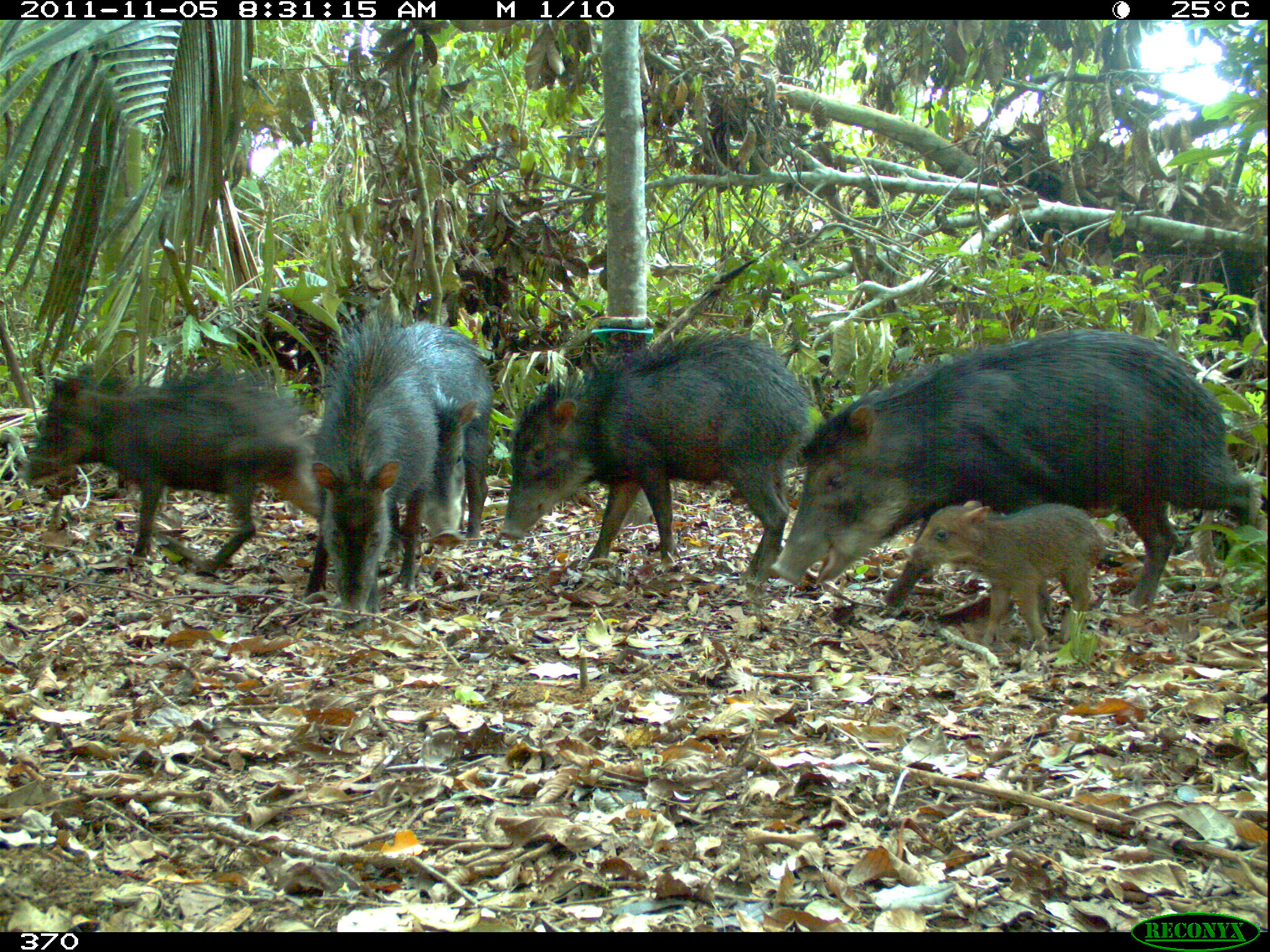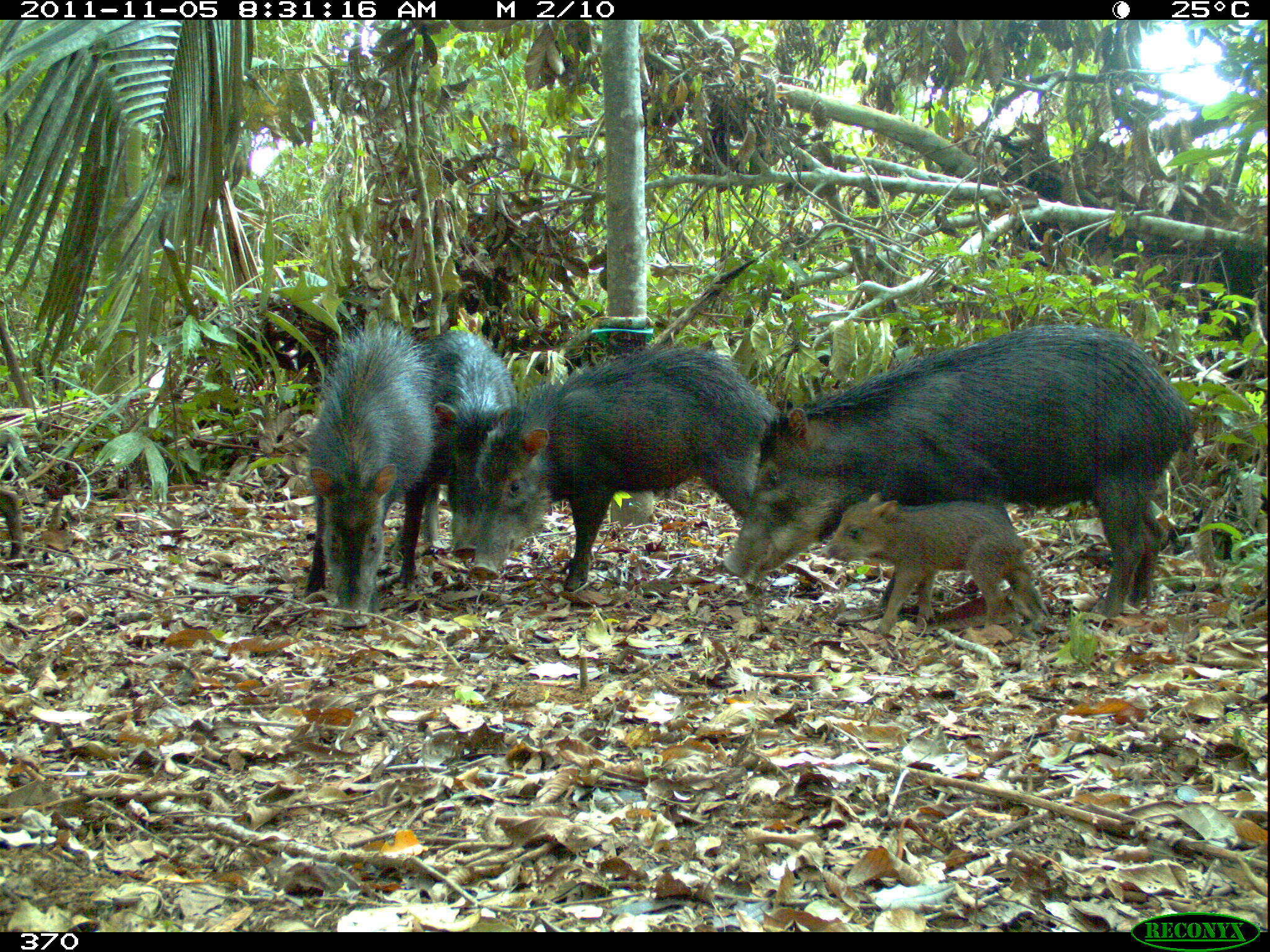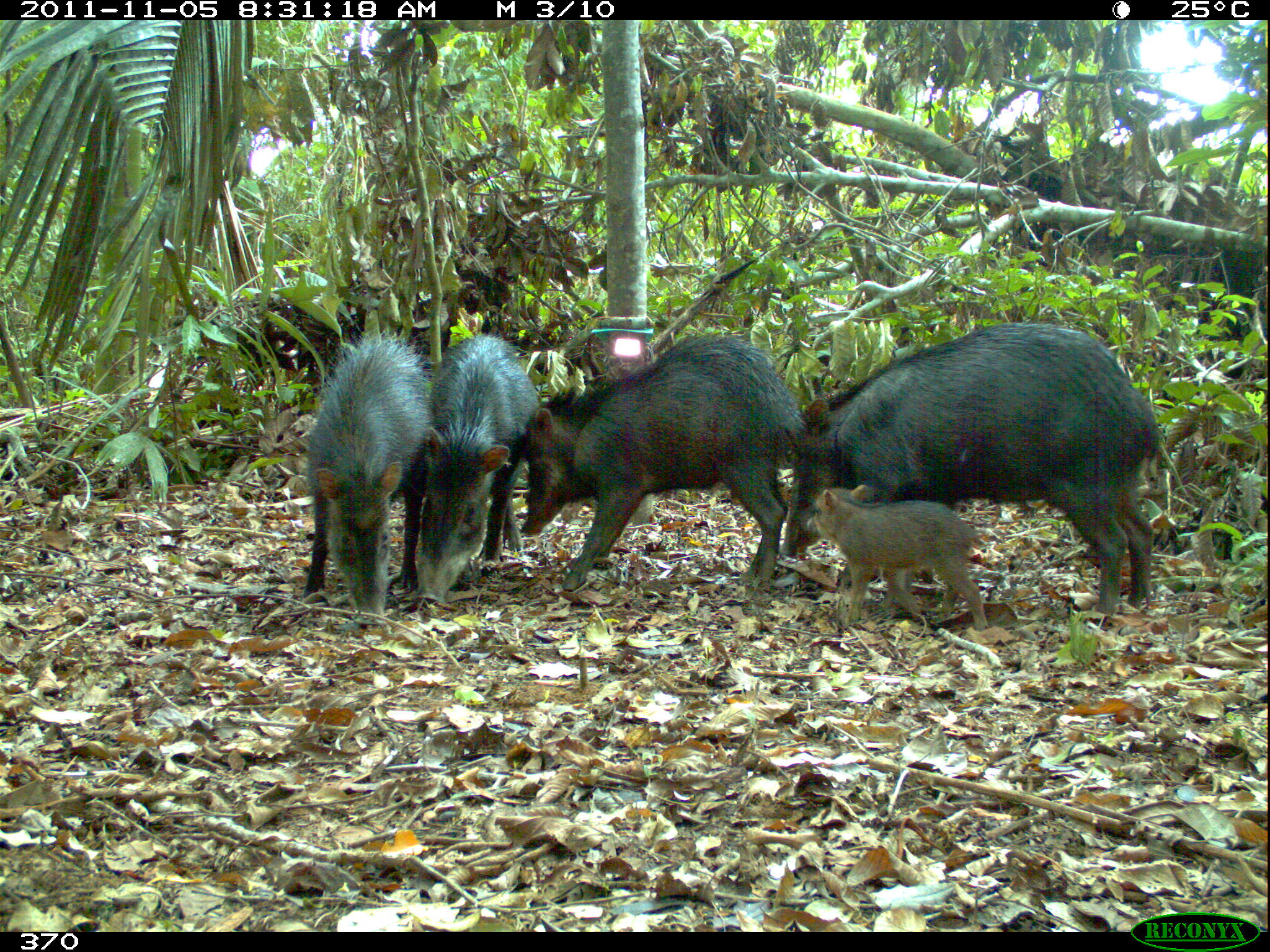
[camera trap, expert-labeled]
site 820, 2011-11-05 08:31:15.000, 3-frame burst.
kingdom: Animalia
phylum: Chordata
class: Mammalia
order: Artiodactyla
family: Tayassuidae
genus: Tayassu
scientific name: Tayassu pecari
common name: white-lipped peccary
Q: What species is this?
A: Tayassu pecari (white-lipped peccary).